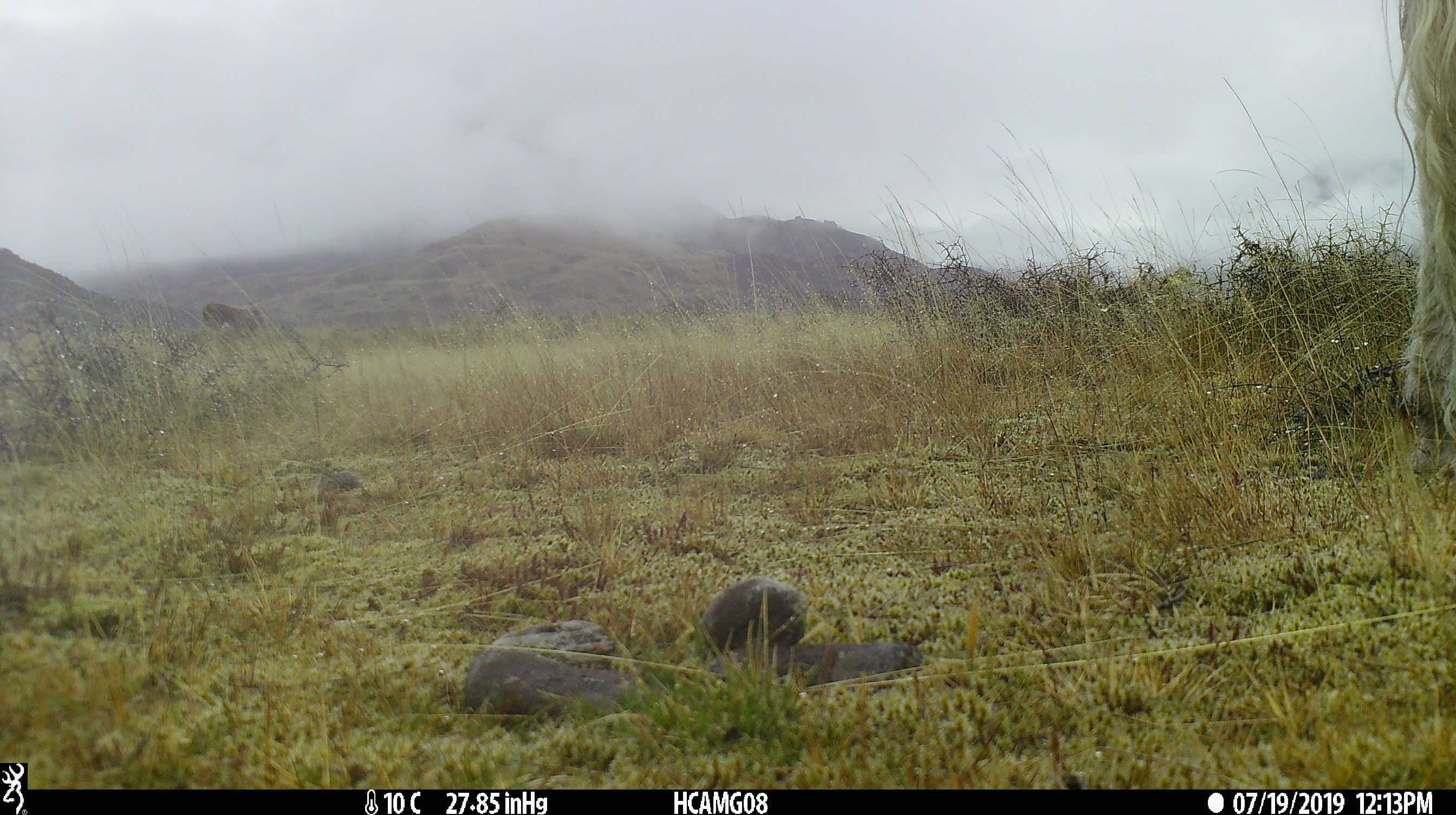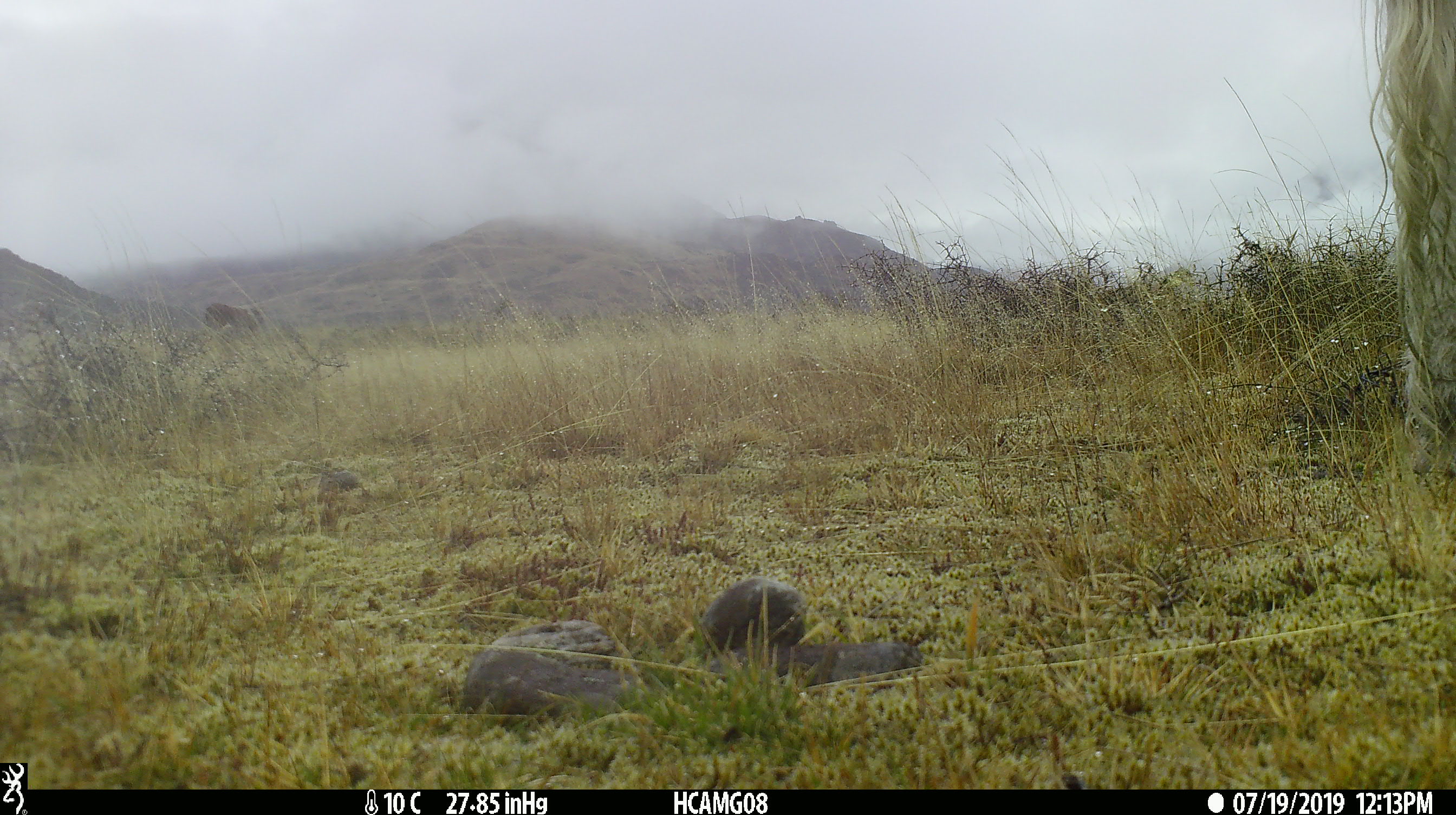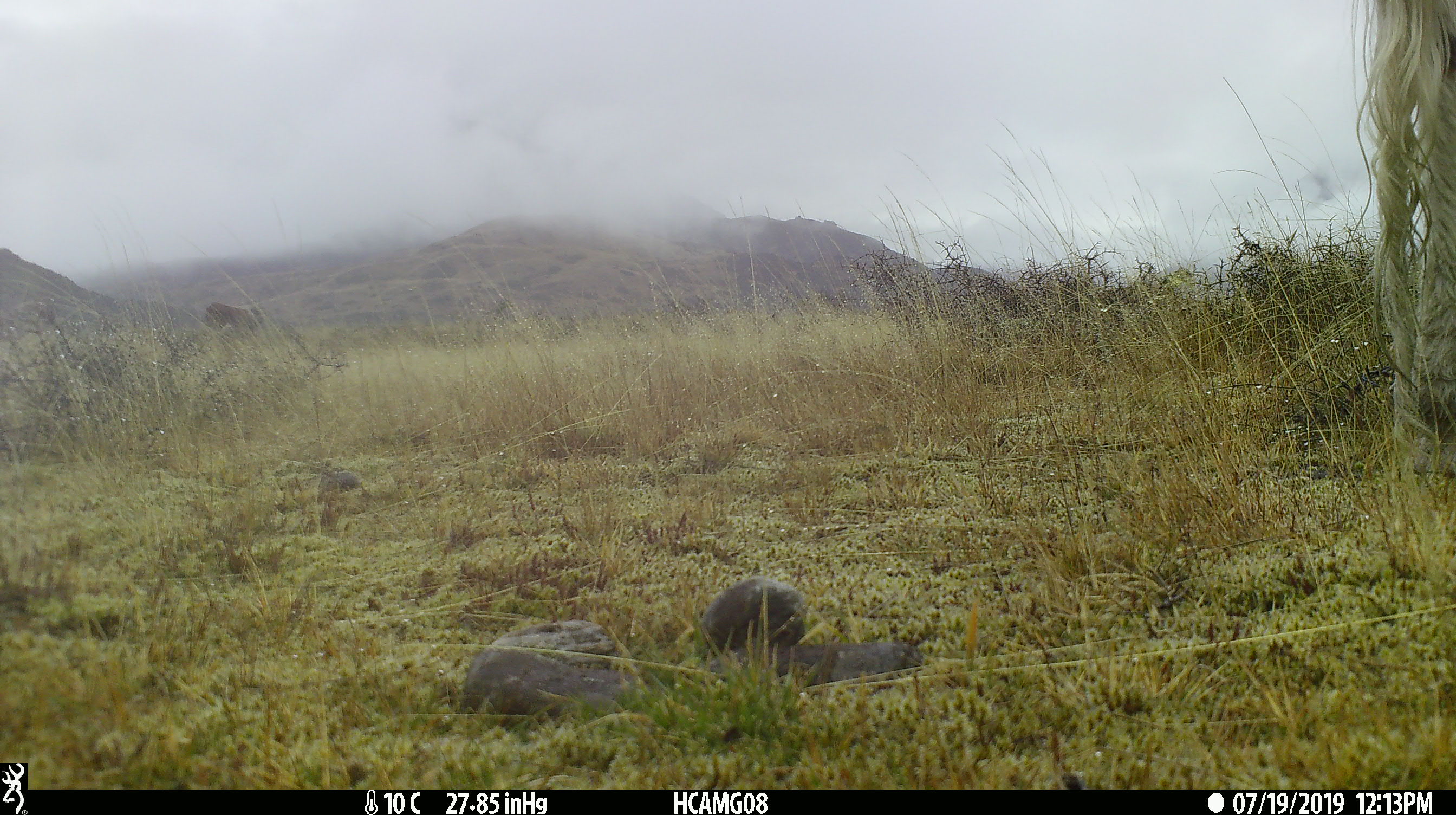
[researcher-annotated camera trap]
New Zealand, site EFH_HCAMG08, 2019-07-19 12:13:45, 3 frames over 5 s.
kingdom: Animalia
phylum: Chordata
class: Mammalia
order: Artiodactyla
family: Bovidae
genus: Bos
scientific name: Bos taurus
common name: domestic cow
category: cow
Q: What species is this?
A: Cow (domestic cow) (Bos taurus).